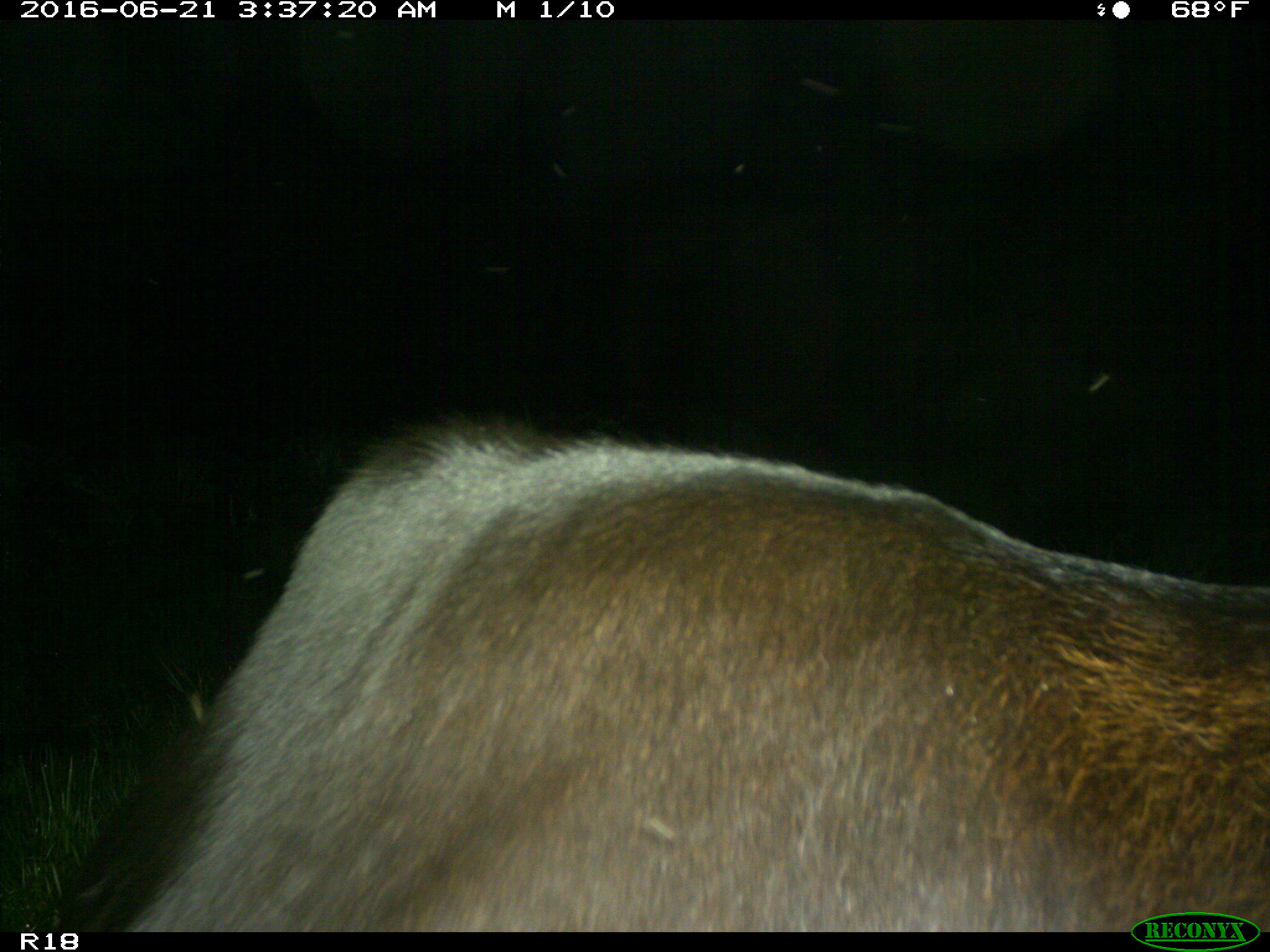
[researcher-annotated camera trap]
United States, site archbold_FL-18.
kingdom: Animalia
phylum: Chordata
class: Mammalia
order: Artiodactyla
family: Bovidae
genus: Bos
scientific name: Bos taurus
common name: domestic cow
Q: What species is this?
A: Bos taurus (domestic cow).